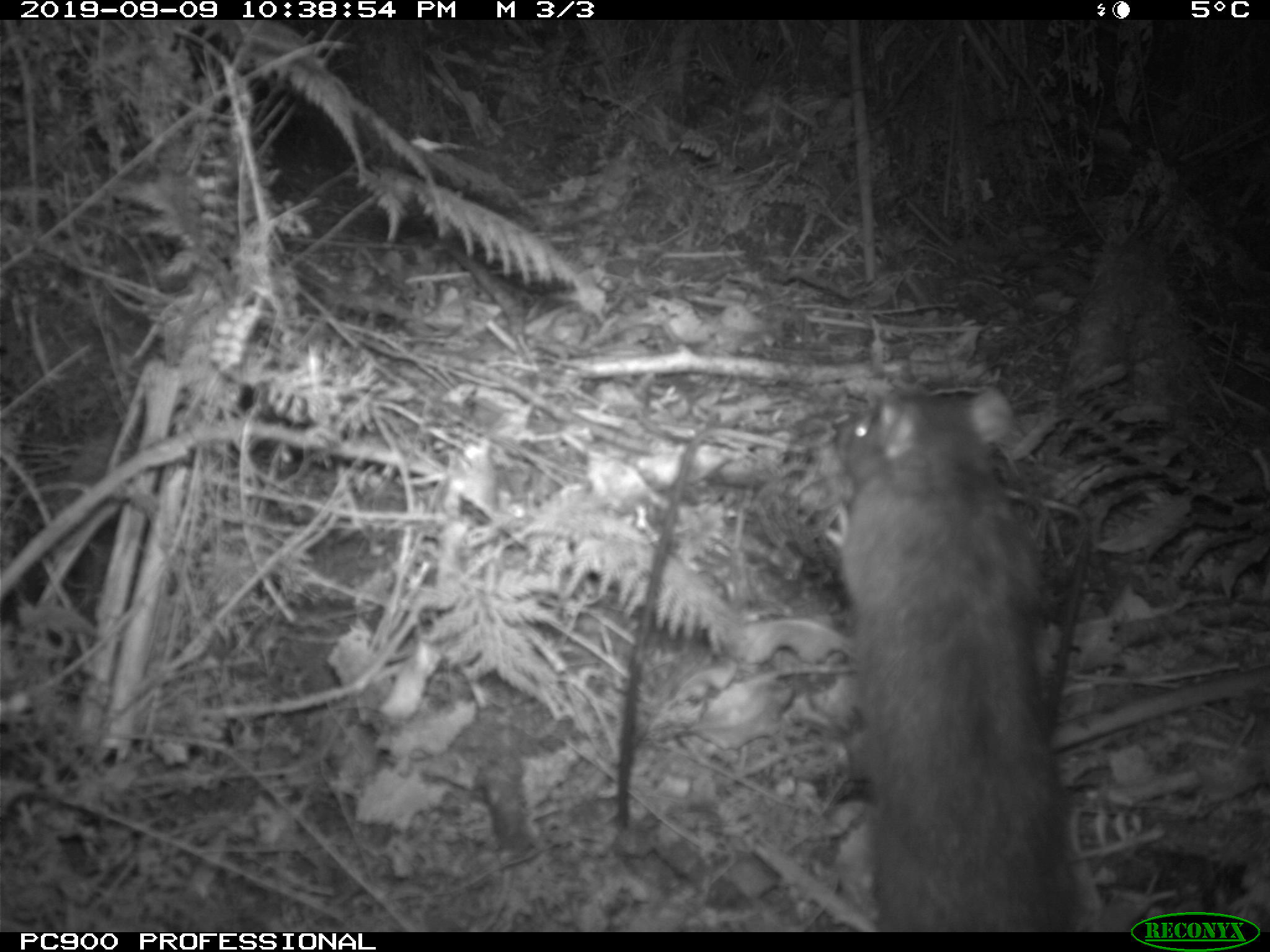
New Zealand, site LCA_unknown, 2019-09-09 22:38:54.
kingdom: Animalia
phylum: Chordata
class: Mammalia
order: Rodentia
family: Muridae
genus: Rattus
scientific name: Rattus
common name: rat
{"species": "rat (Rattus)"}